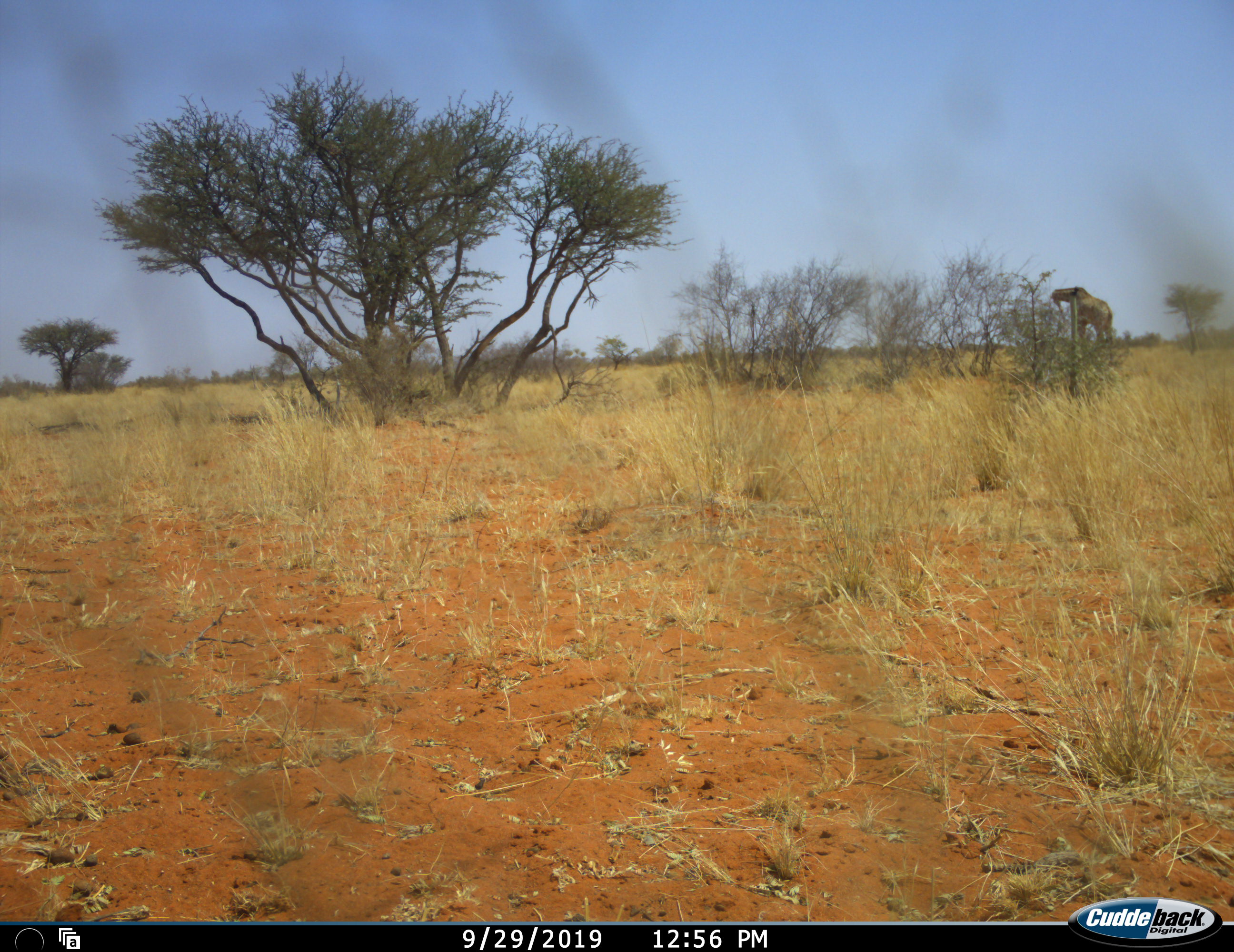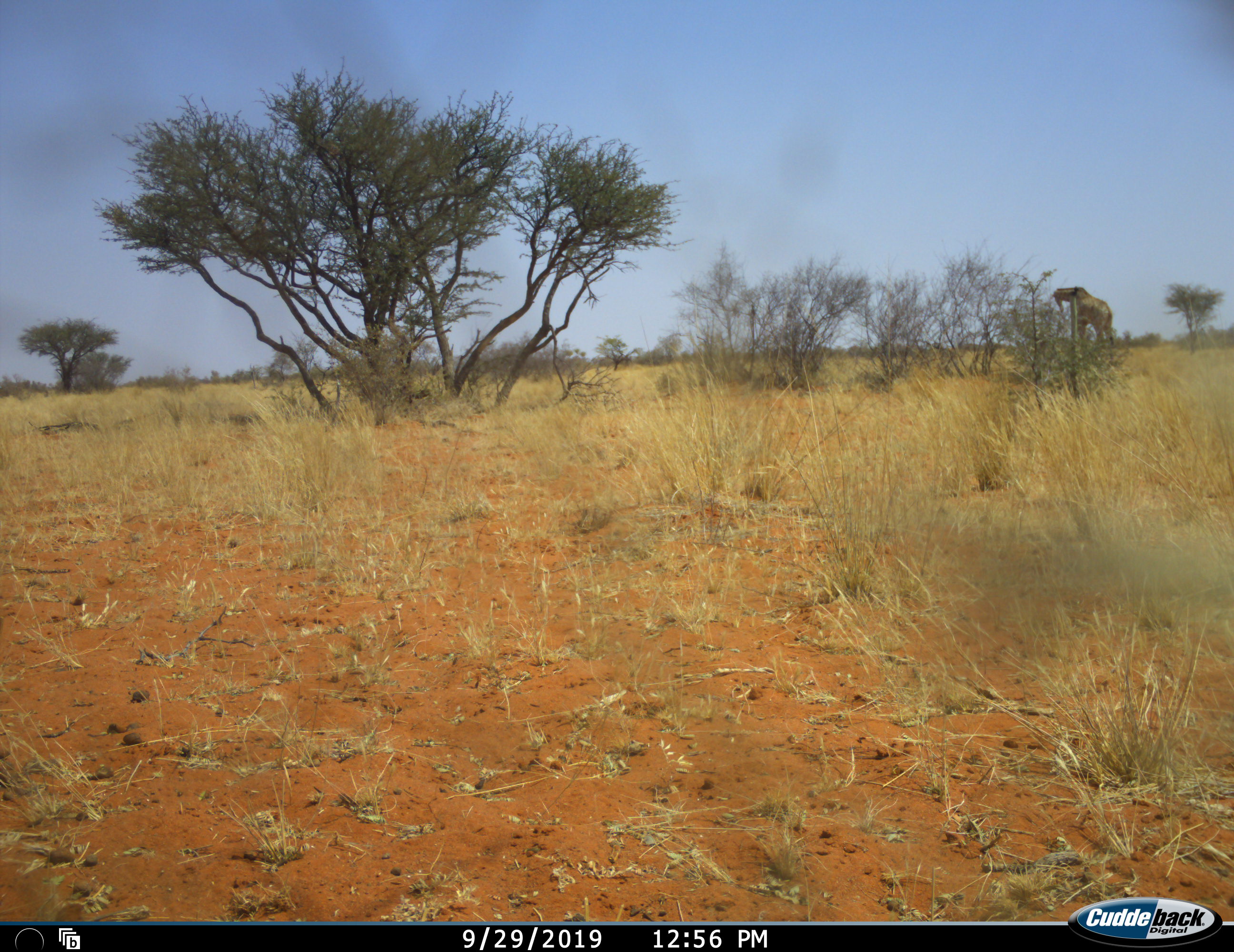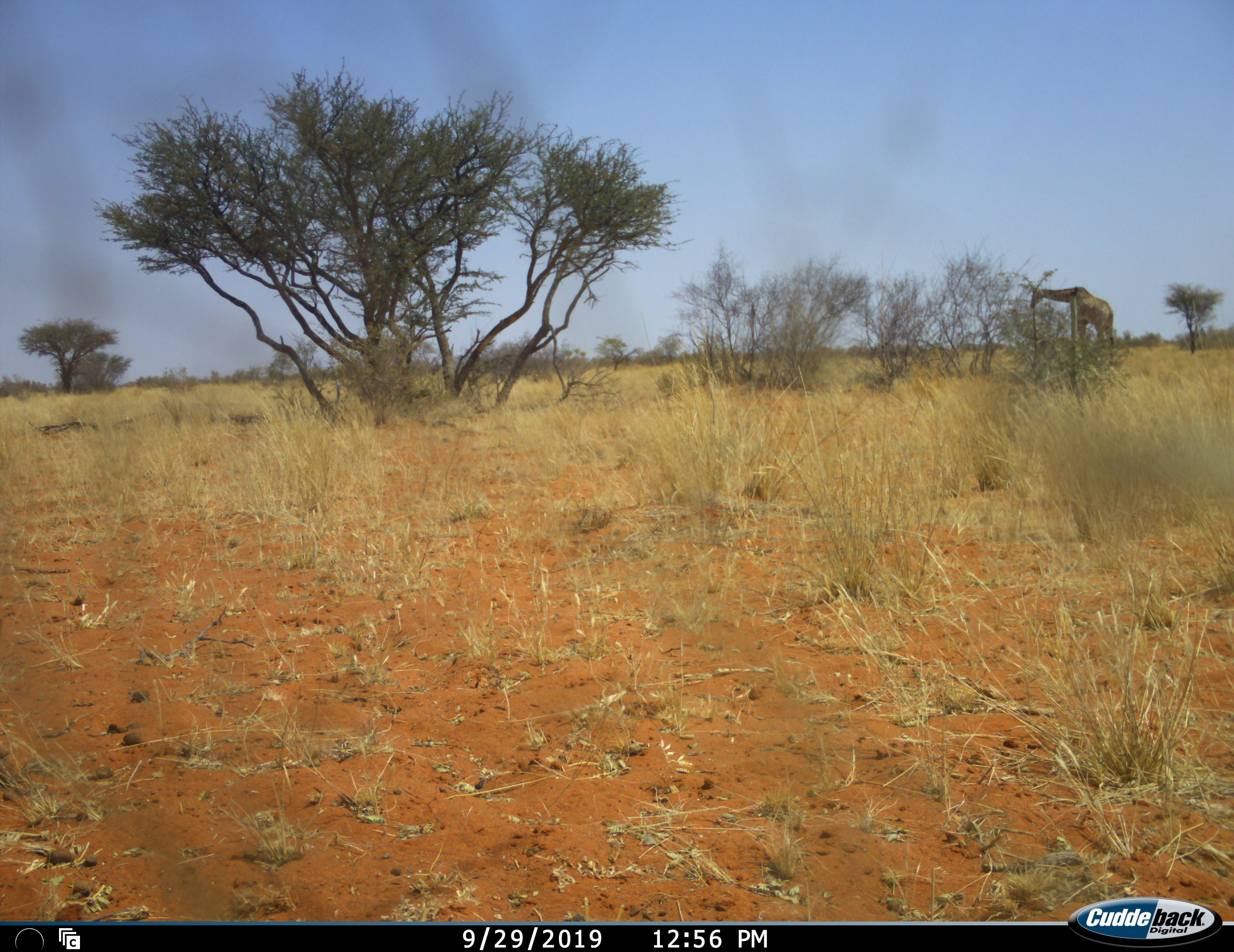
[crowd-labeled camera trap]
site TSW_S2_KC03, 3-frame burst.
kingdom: Animalia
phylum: Chordata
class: Mammalia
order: Artiodactyla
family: Giraffidae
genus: Giraffa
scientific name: Giraffa camelopardalis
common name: giraffe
Giraffe (Giraffa camelopardalis), count 1. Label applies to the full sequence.